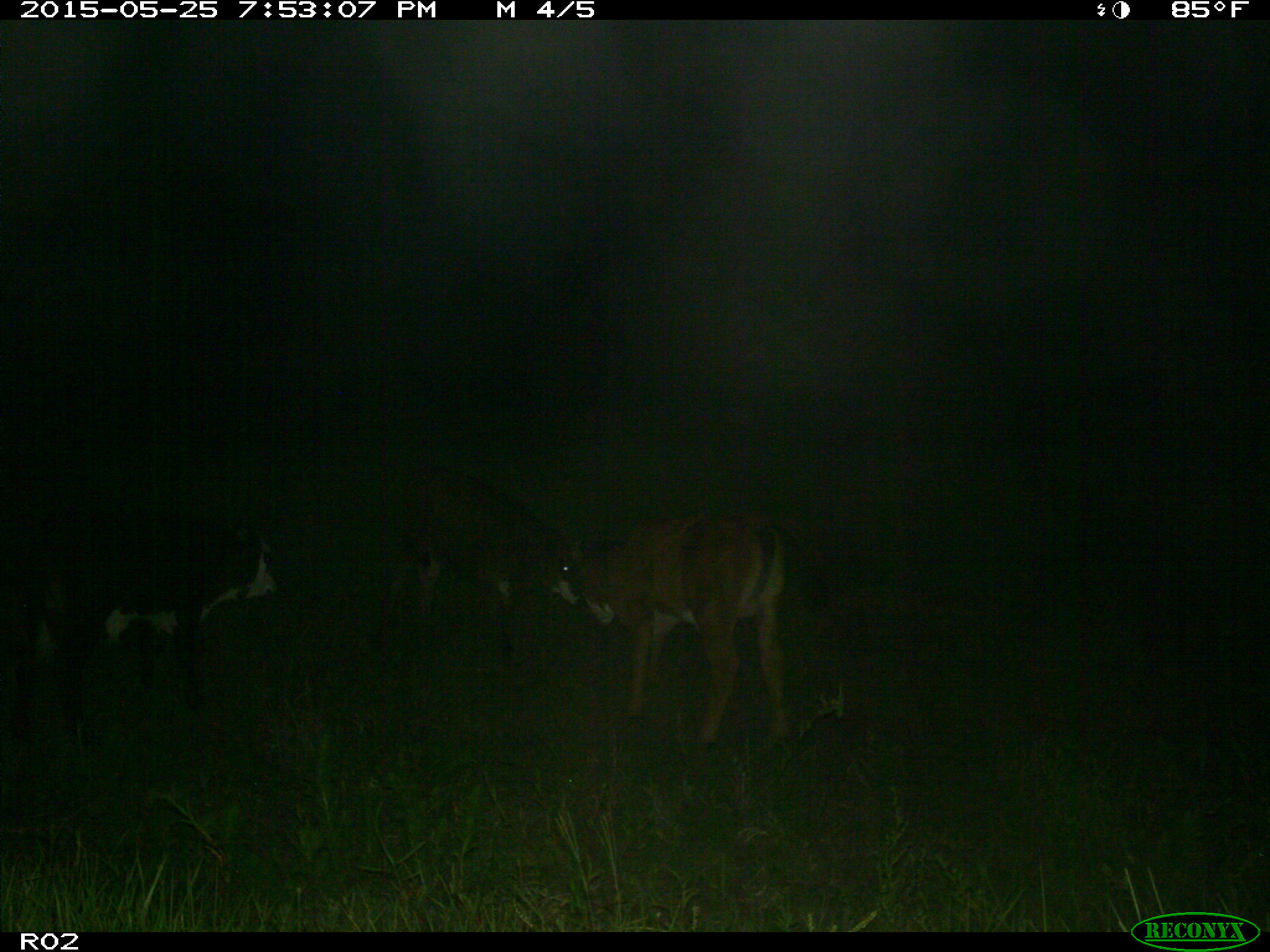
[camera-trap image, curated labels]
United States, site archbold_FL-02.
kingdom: Animalia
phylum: Chordata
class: Mammalia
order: Artiodactyla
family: Bovidae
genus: Bos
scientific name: Bos taurus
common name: domestic cow